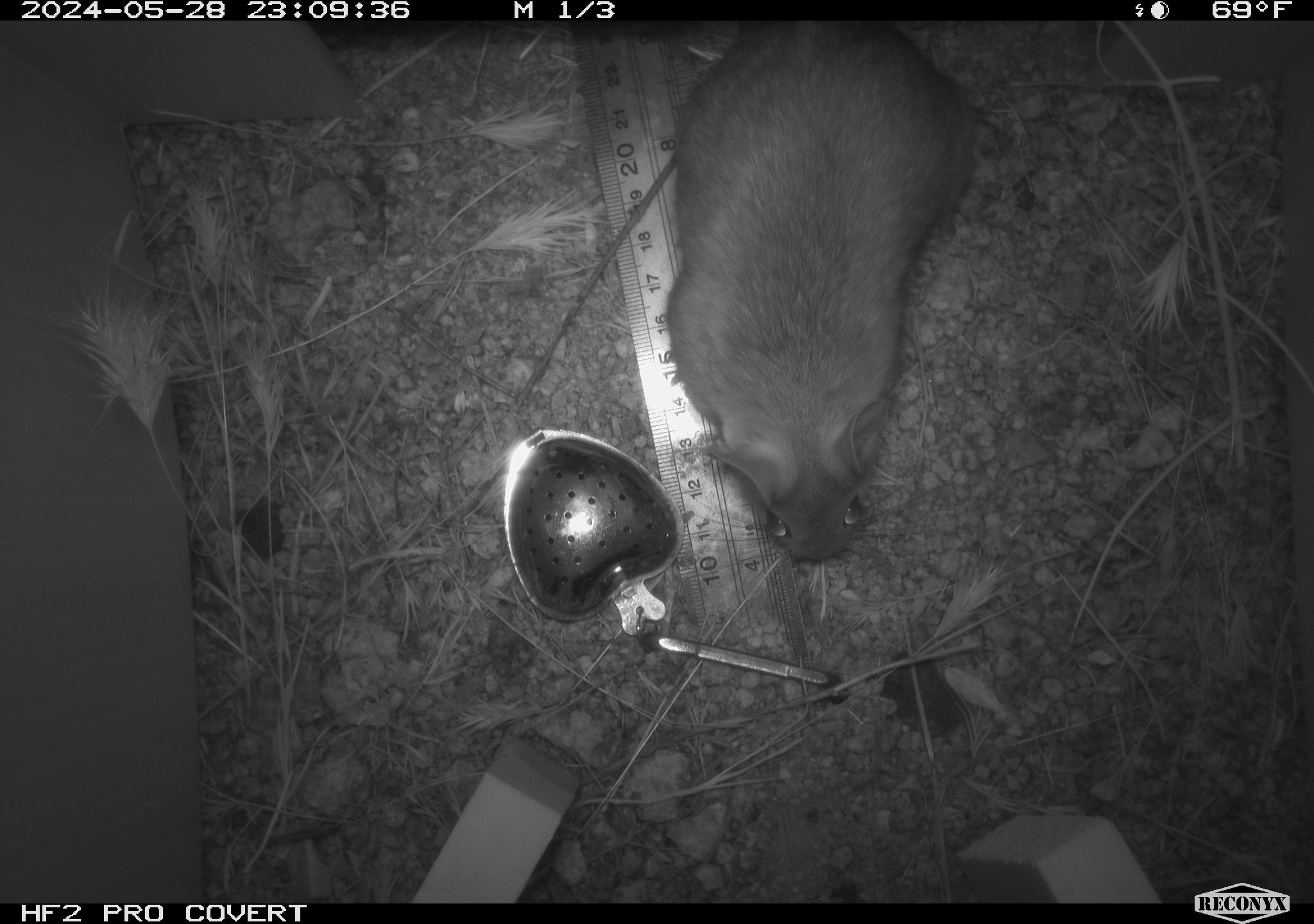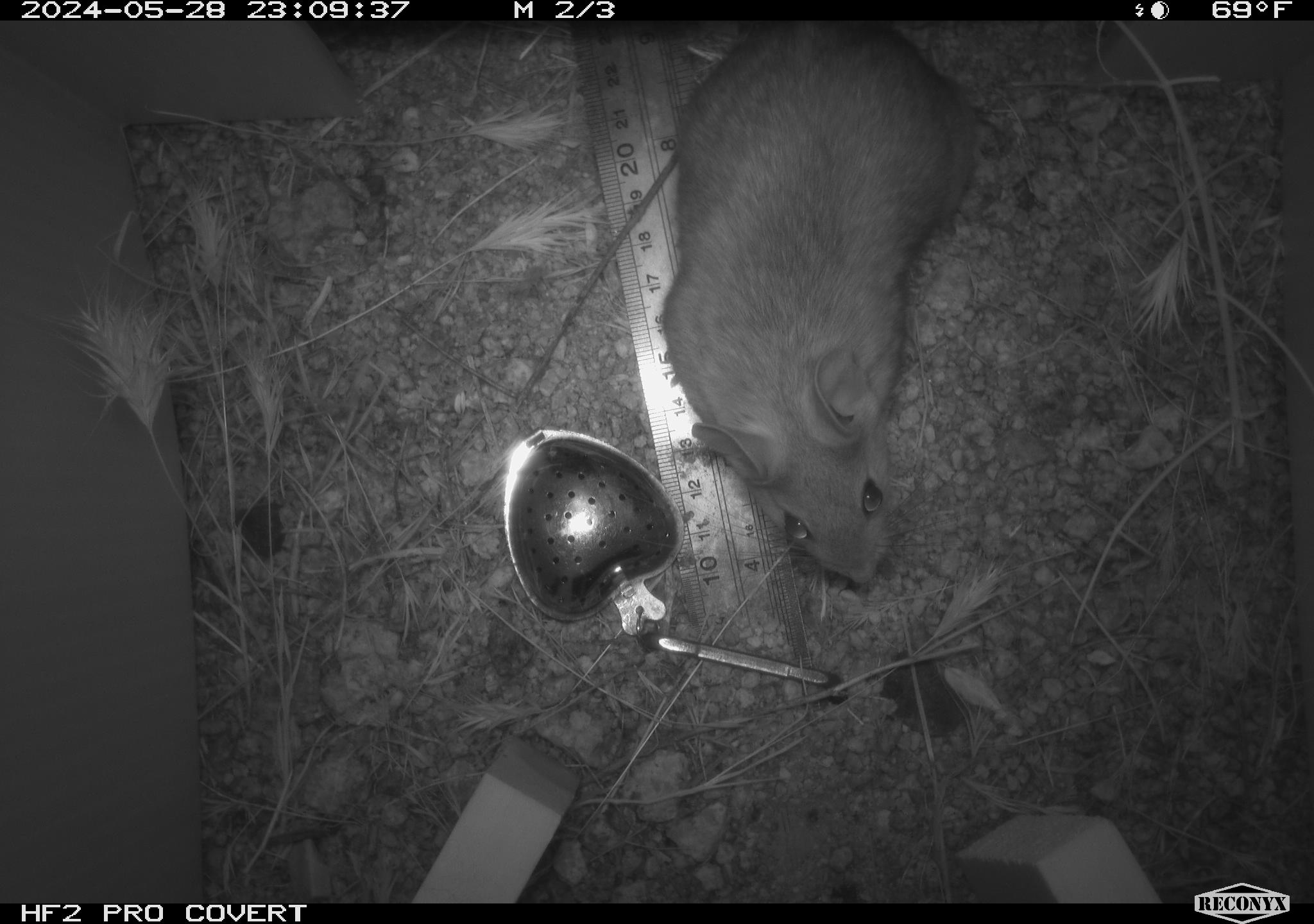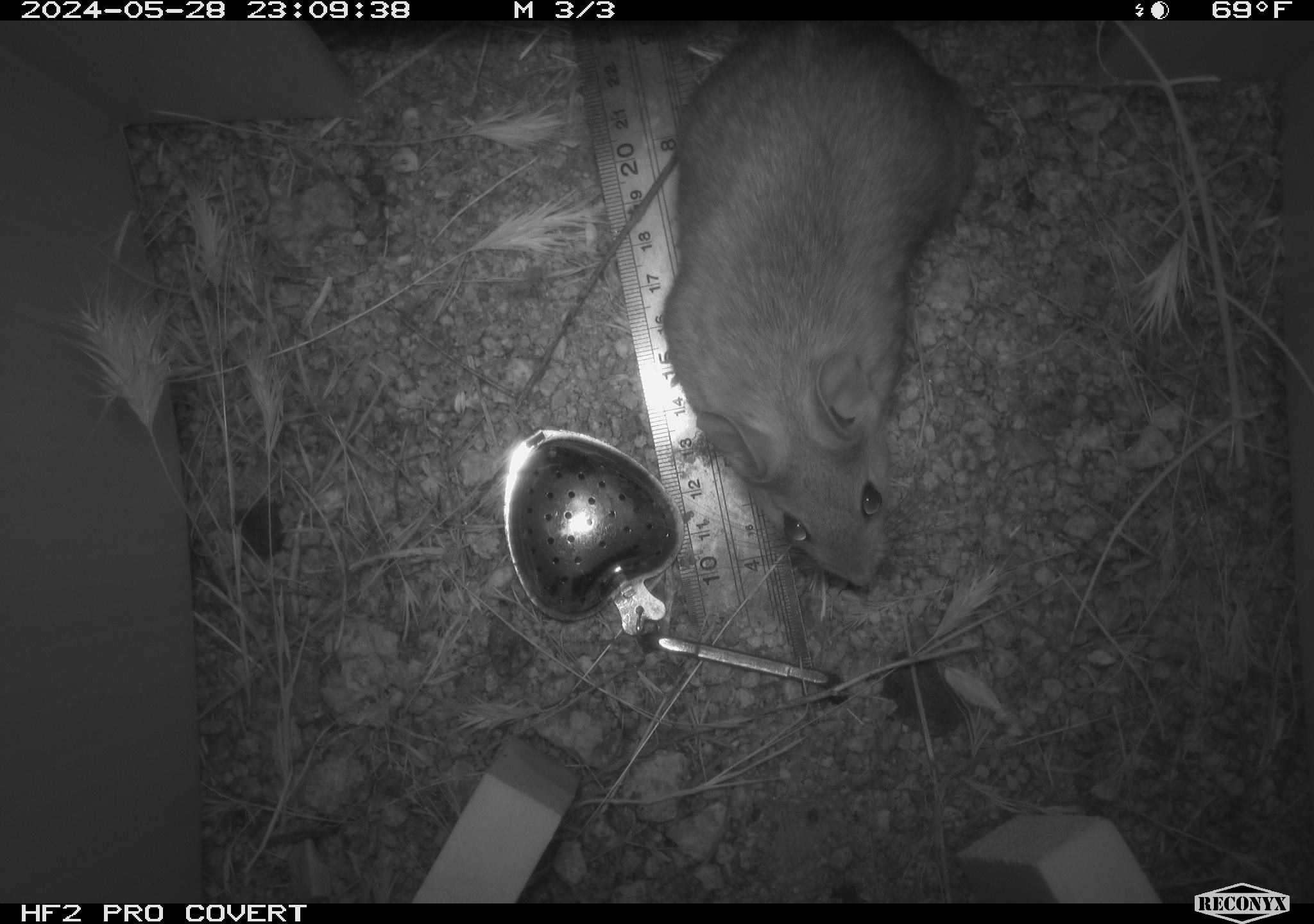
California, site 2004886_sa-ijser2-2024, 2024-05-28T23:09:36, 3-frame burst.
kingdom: Animalia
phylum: Chordata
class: Mammalia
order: Rodentia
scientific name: Rodentia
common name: woodrat or rat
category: woodrat or rat species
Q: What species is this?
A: Woodrat or rat species (woodrat or rat) (Rodentia).